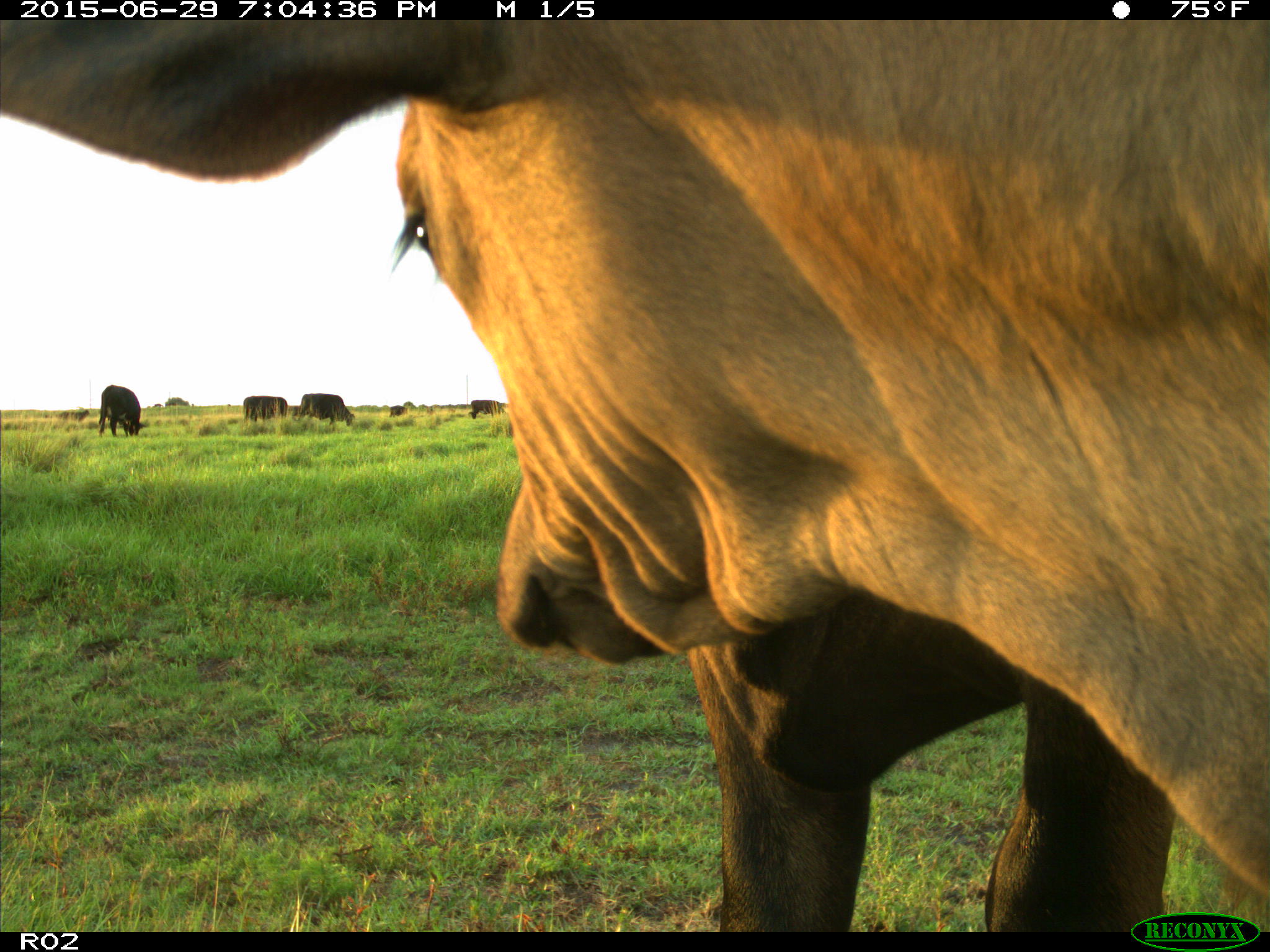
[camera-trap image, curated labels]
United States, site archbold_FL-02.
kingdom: Animalia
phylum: Chordata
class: Mammalia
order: Artiodactyla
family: Bovidae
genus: Bos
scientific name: Bos taurus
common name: domestic cow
Bos taurus (domestic cow).